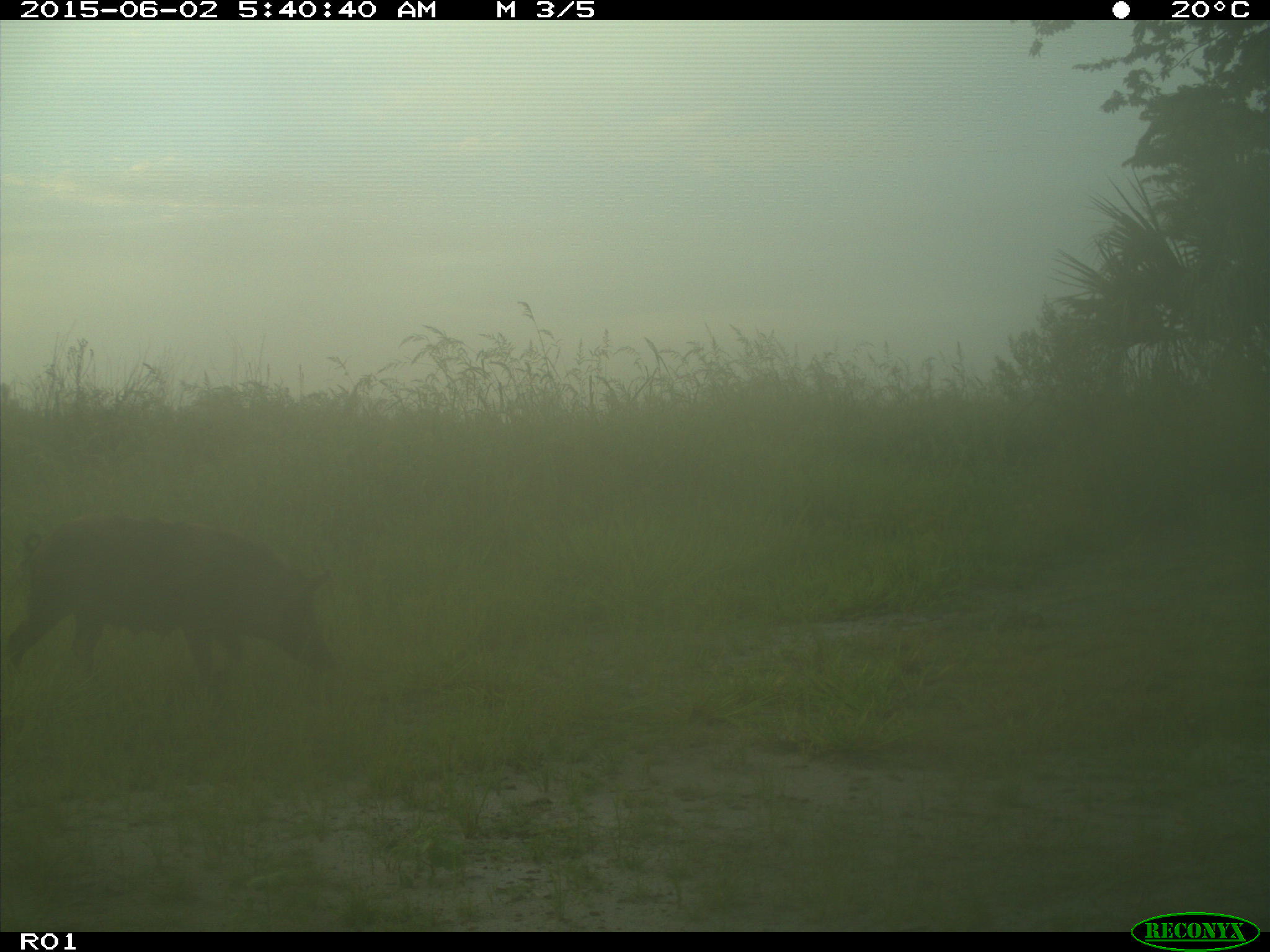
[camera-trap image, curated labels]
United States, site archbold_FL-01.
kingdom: Animalia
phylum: Chordata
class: Mammalia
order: Artiodactyla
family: Suidae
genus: Sus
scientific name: Sus scrofa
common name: wild boar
Sus scrofa (wild boar).